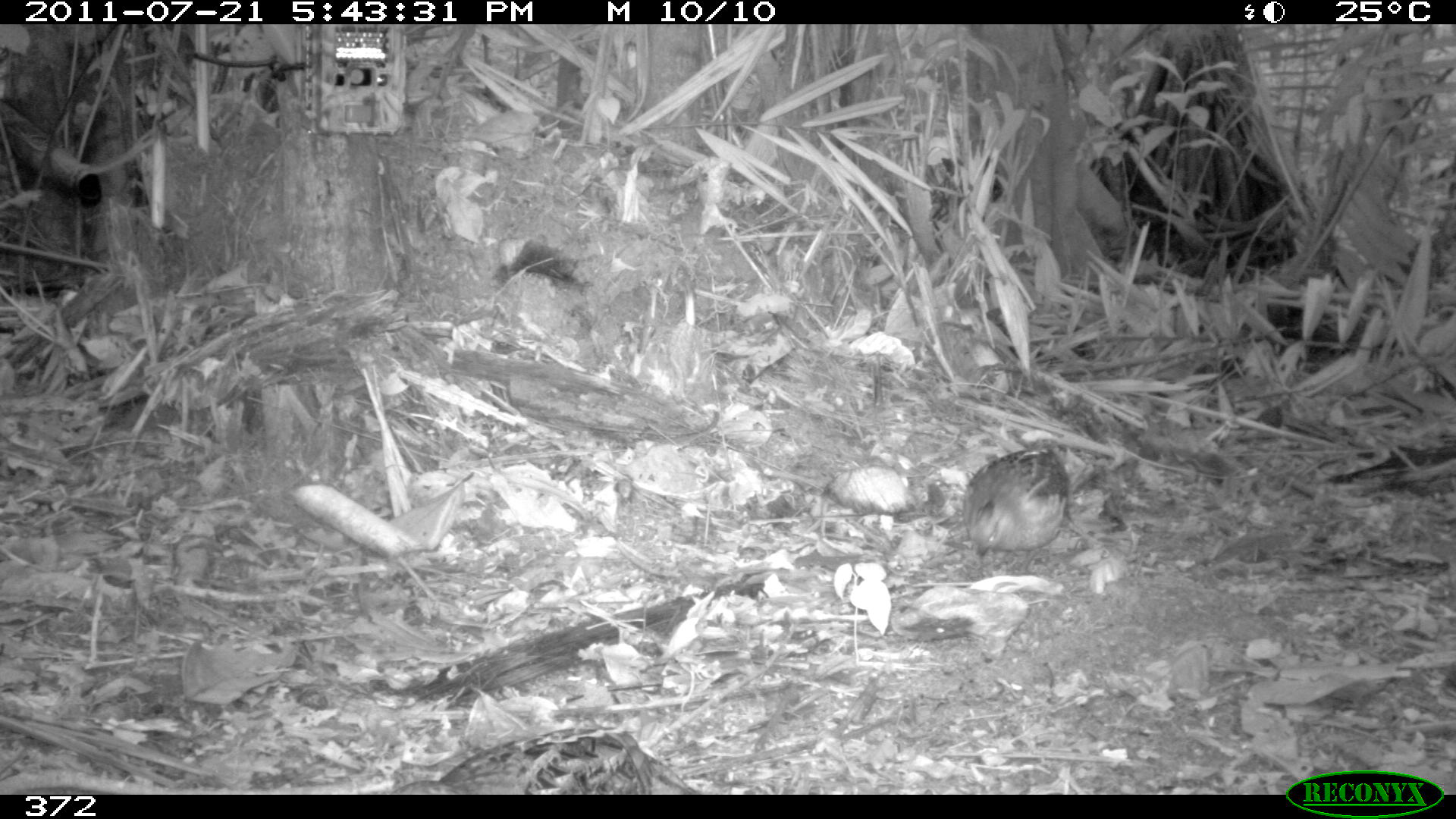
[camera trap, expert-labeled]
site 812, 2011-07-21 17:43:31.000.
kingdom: Animalia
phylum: Chordata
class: Aves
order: Galliformes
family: Odontophoridae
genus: Odontophorus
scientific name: Odontophorus gujanensis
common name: marbled wood-quail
Odontophorus gujanensis (marbled wood-quail).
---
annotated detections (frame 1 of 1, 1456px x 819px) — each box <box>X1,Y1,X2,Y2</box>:
odontophorus gujanensis: <box>391,724,699,796</box>; <box>963,445,1070,558</box>